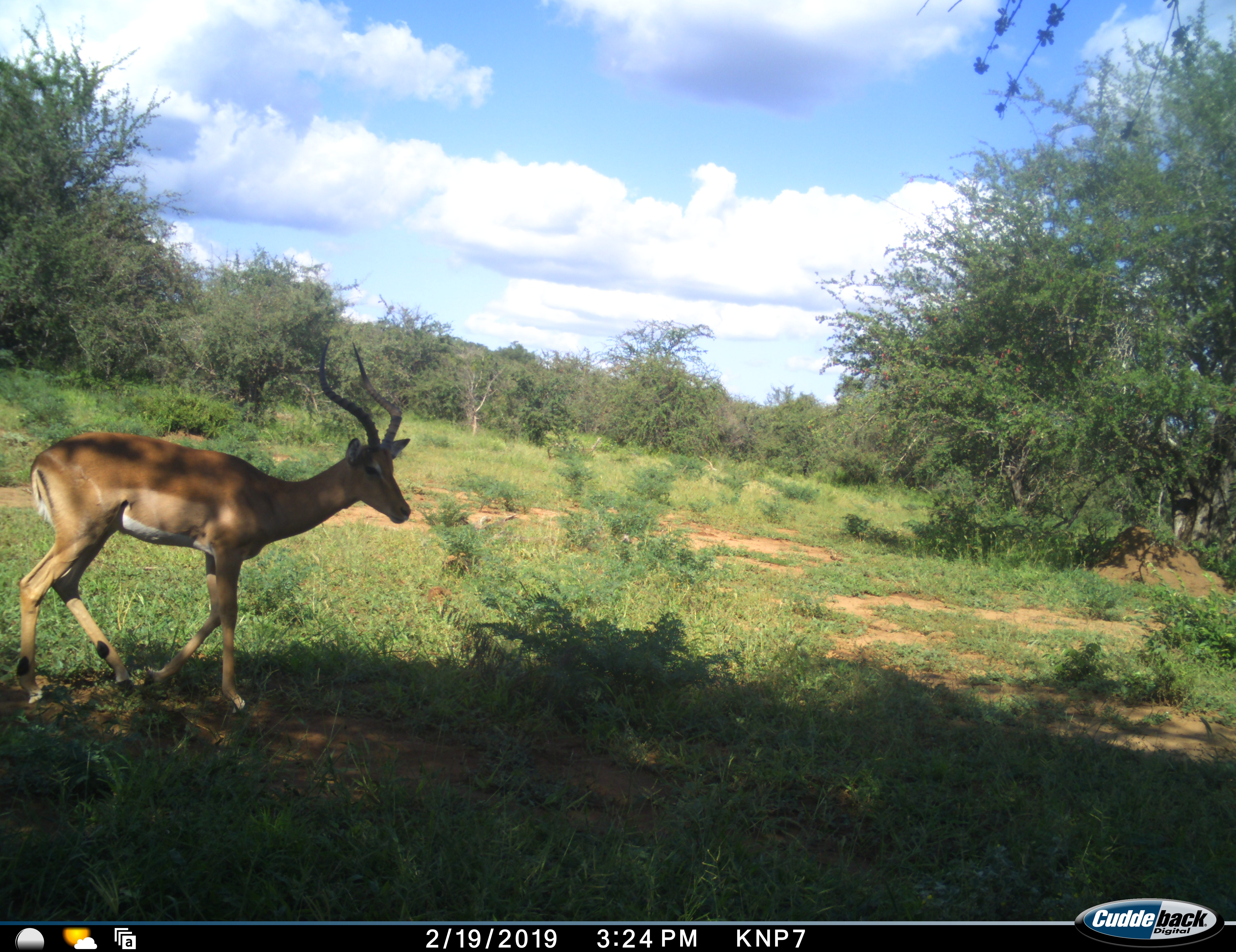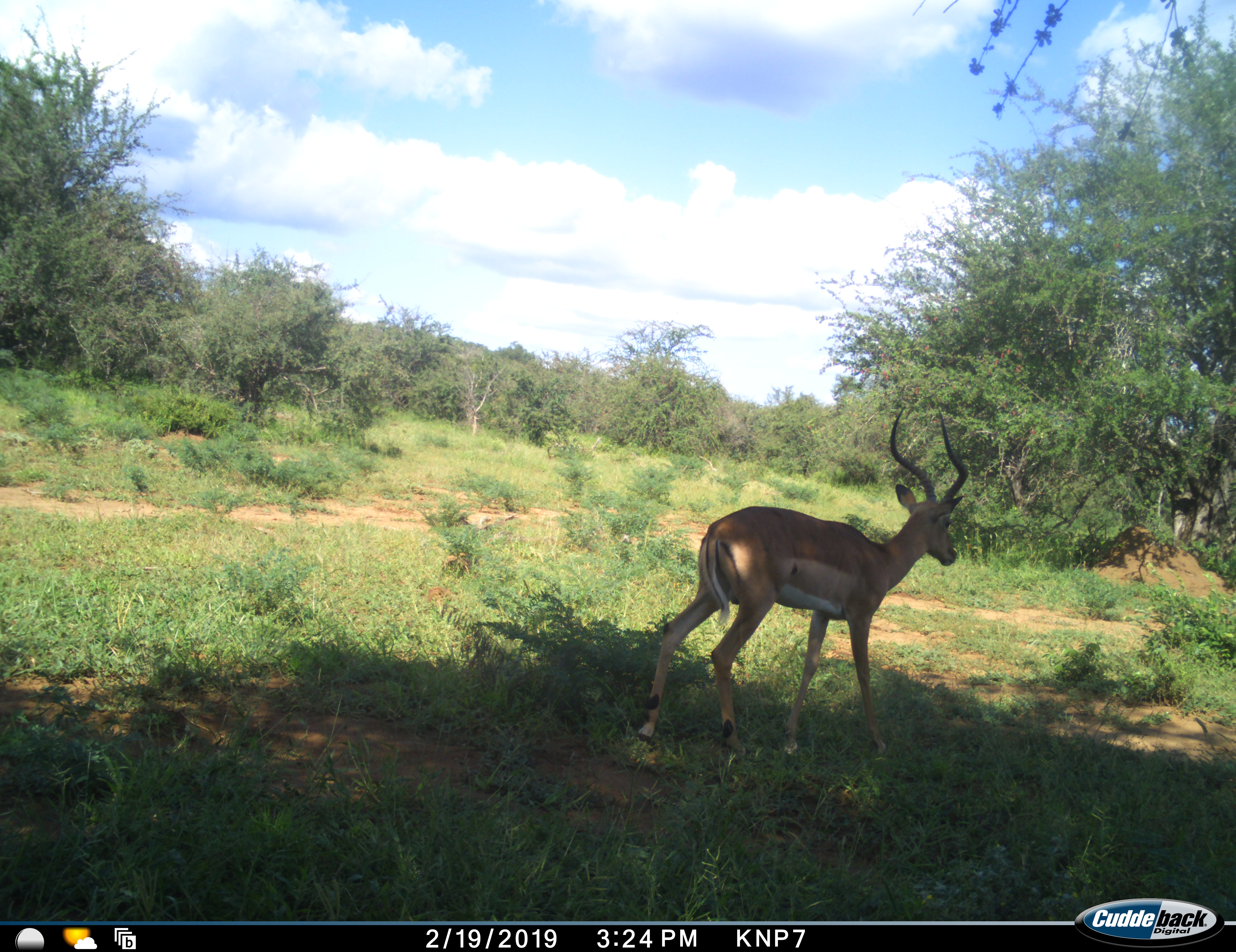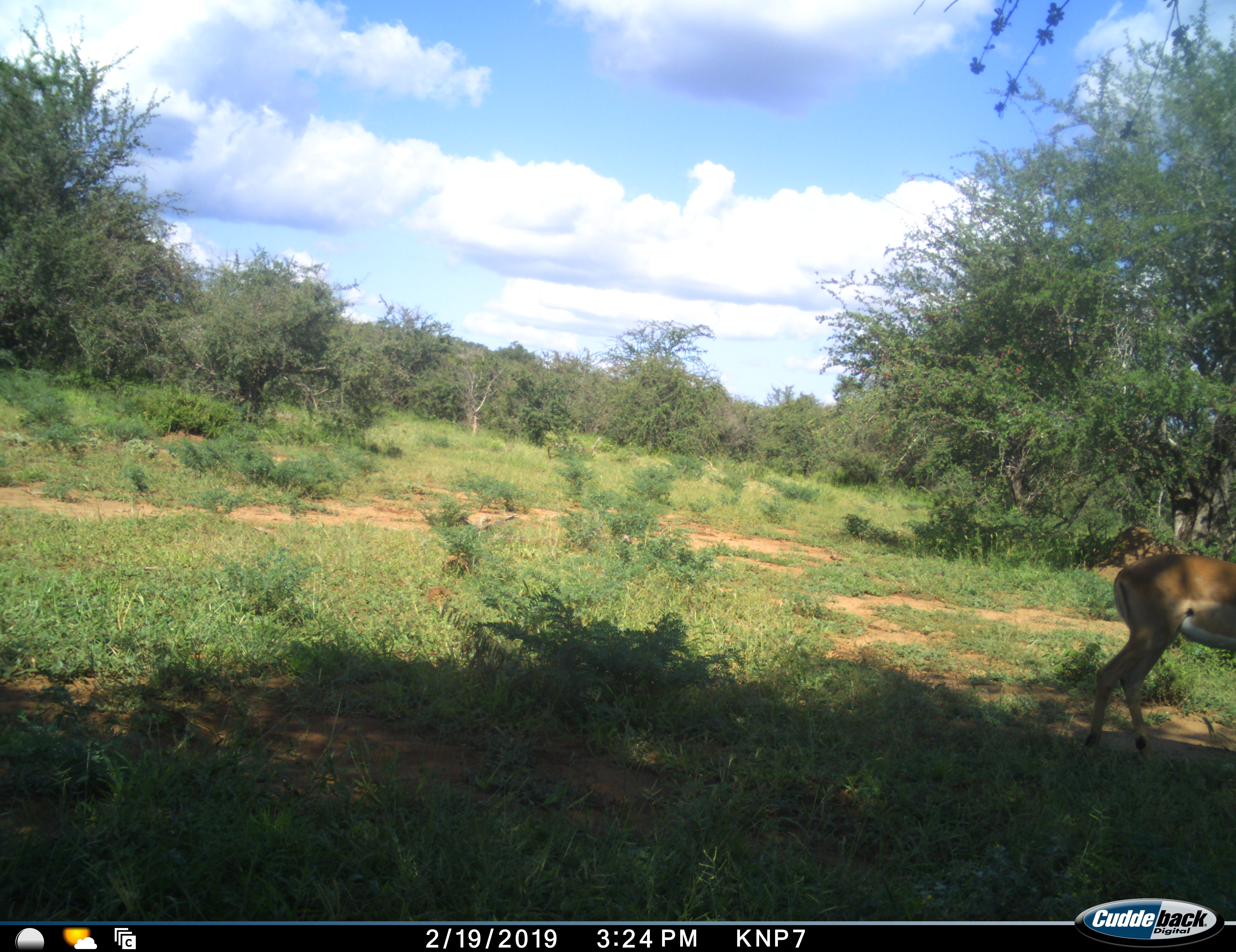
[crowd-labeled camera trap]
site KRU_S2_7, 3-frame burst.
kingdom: Animalia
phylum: Chordata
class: Mammalia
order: Artiodactyla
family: Bovidae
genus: Aepyceros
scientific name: Aepyceros melampus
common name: impala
Impala (Aepyceros melampus), count 1. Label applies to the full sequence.